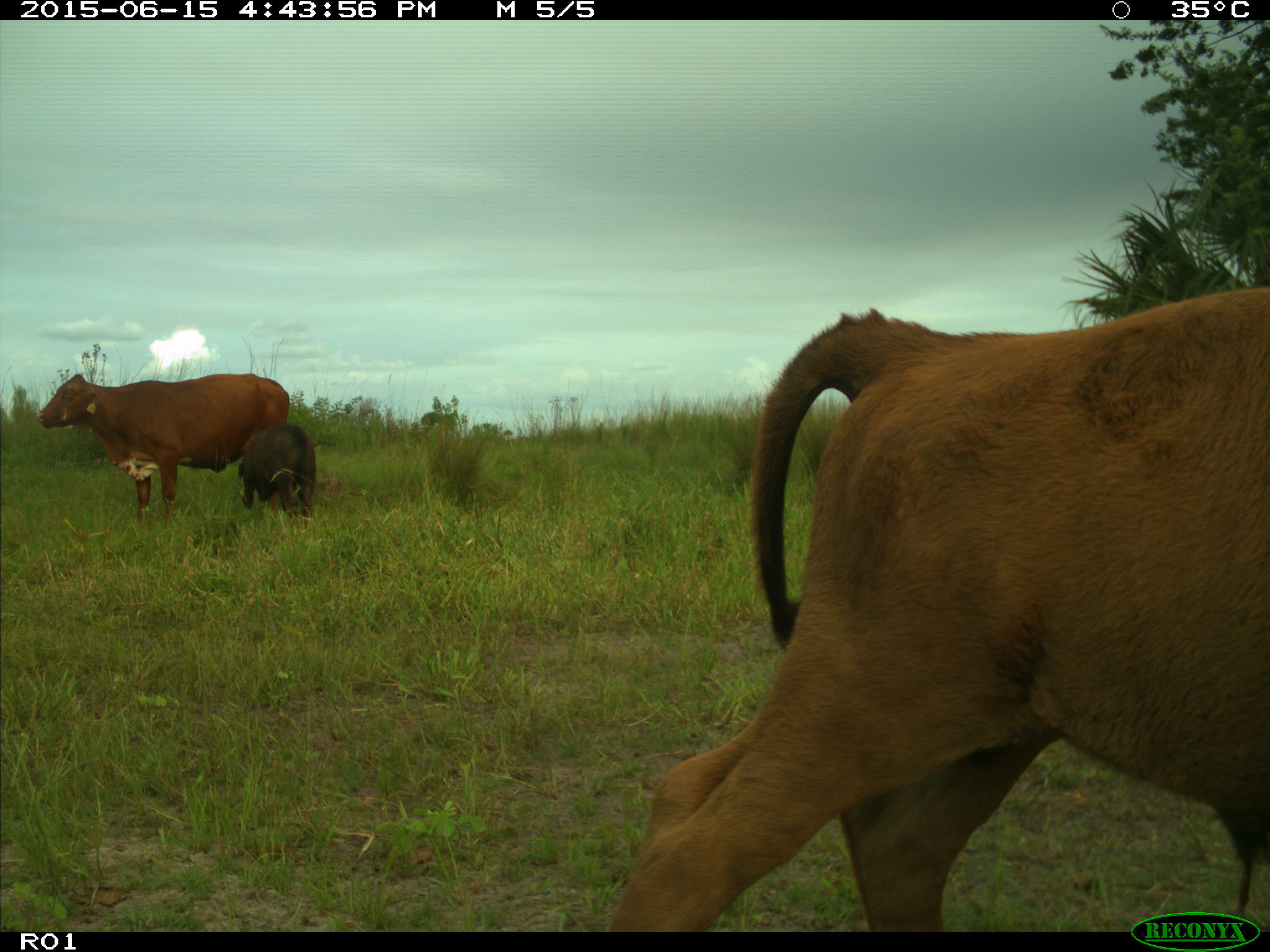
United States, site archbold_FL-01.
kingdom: Animalia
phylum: Chordata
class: Mammalia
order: Artiodactyla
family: Bovidae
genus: Bos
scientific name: Bos taurus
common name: domestic cow